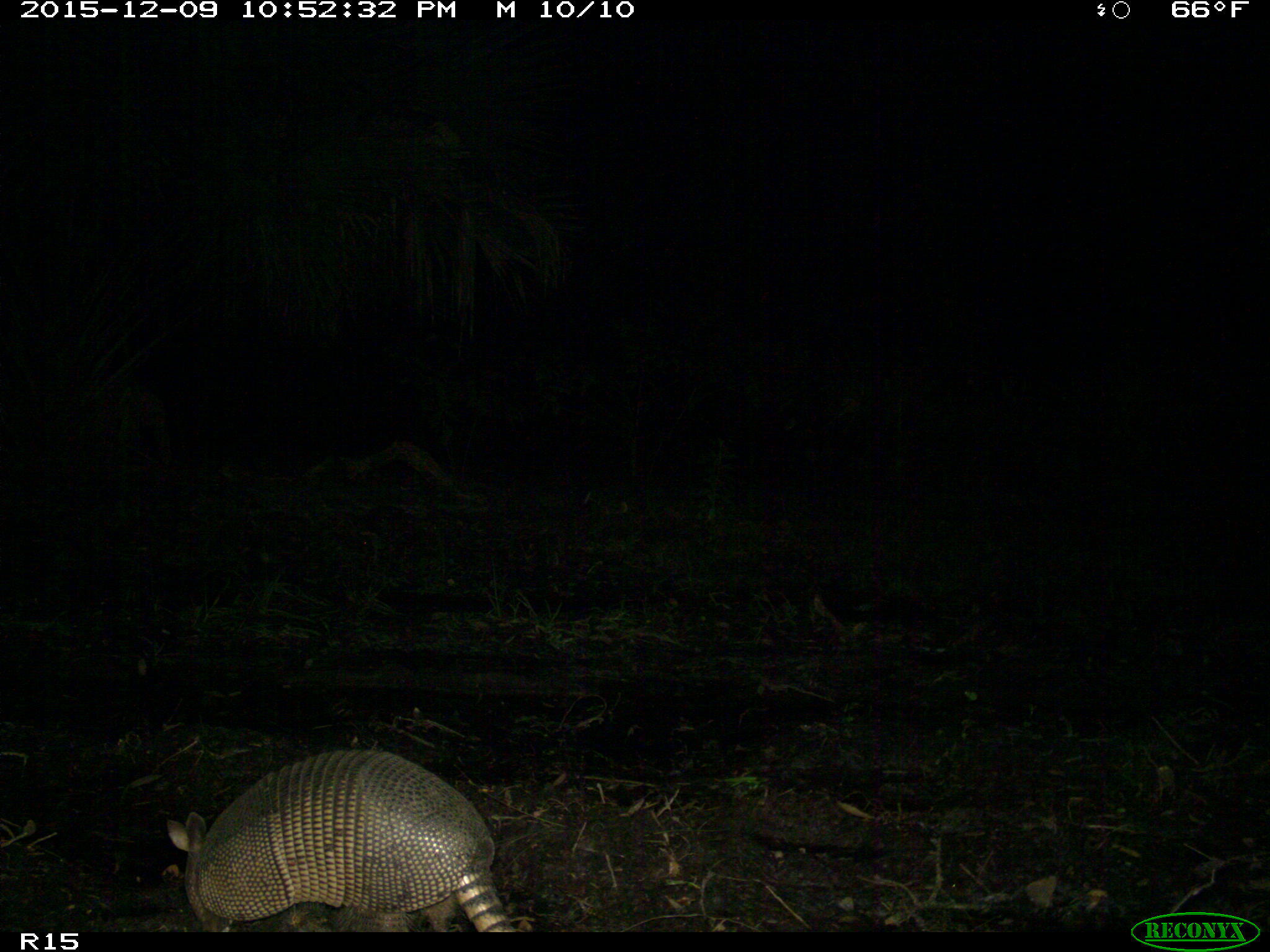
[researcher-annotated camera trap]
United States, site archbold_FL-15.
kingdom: Animalia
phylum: Chordata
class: Mammalia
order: Cingulata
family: Dasypodidae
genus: Dasypus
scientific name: Dasypus novemcinctus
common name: nine-banded armadillo